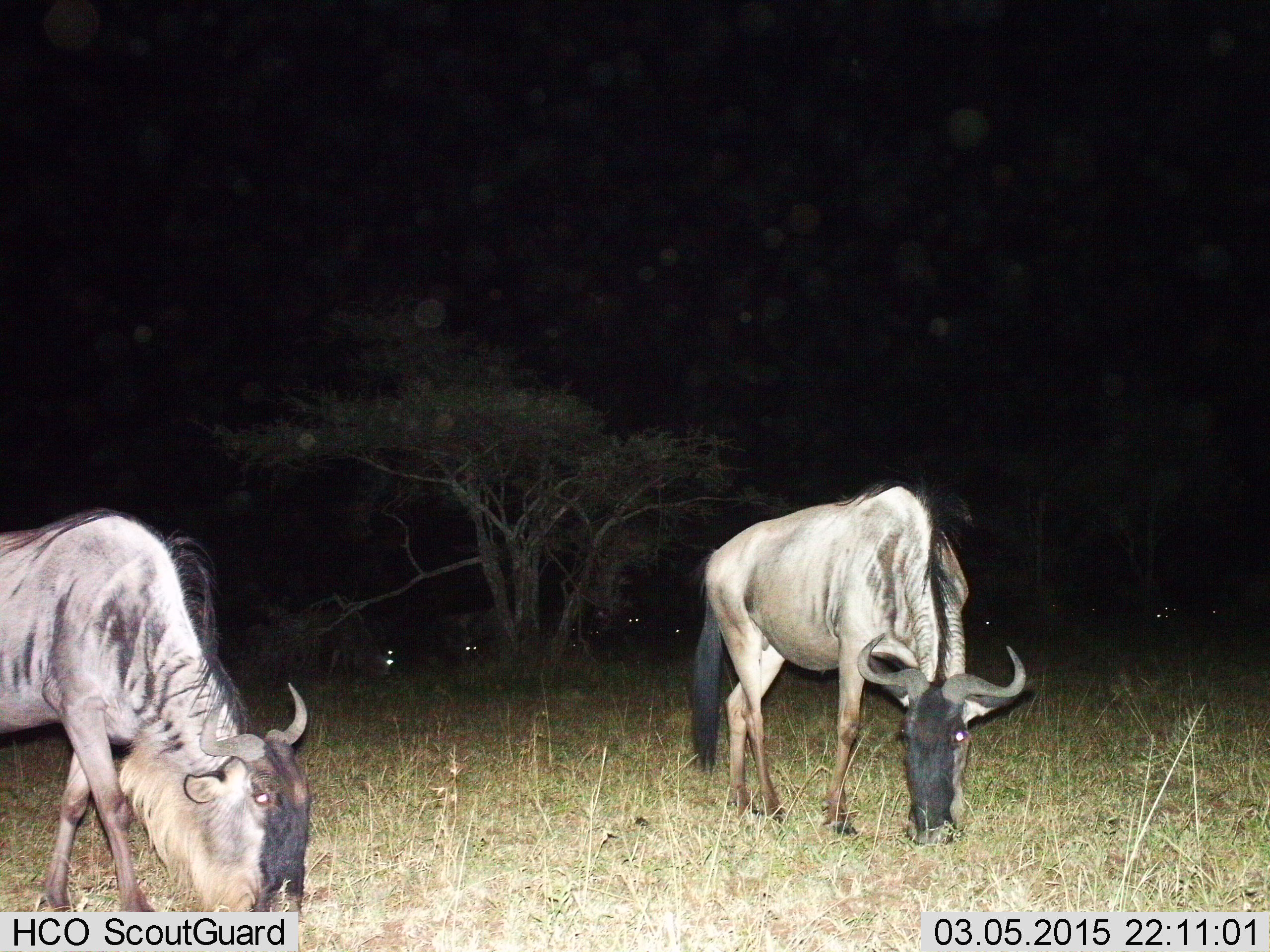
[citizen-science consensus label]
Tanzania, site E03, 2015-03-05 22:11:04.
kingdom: Animalia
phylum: Chordata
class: Mammalia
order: Artiodactyla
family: Bovidae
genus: Connochaetes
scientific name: Connochaetes taurinus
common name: blue wildebeest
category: wildebeest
Wildebeest (blue wildebeest) (Connochaetes taurinus), count 9. Behavior (volunteer vote fractions): standing 60%, resting 20%, moving 0%, interacting 0%. Young present (vote fraction): 0%. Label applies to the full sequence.